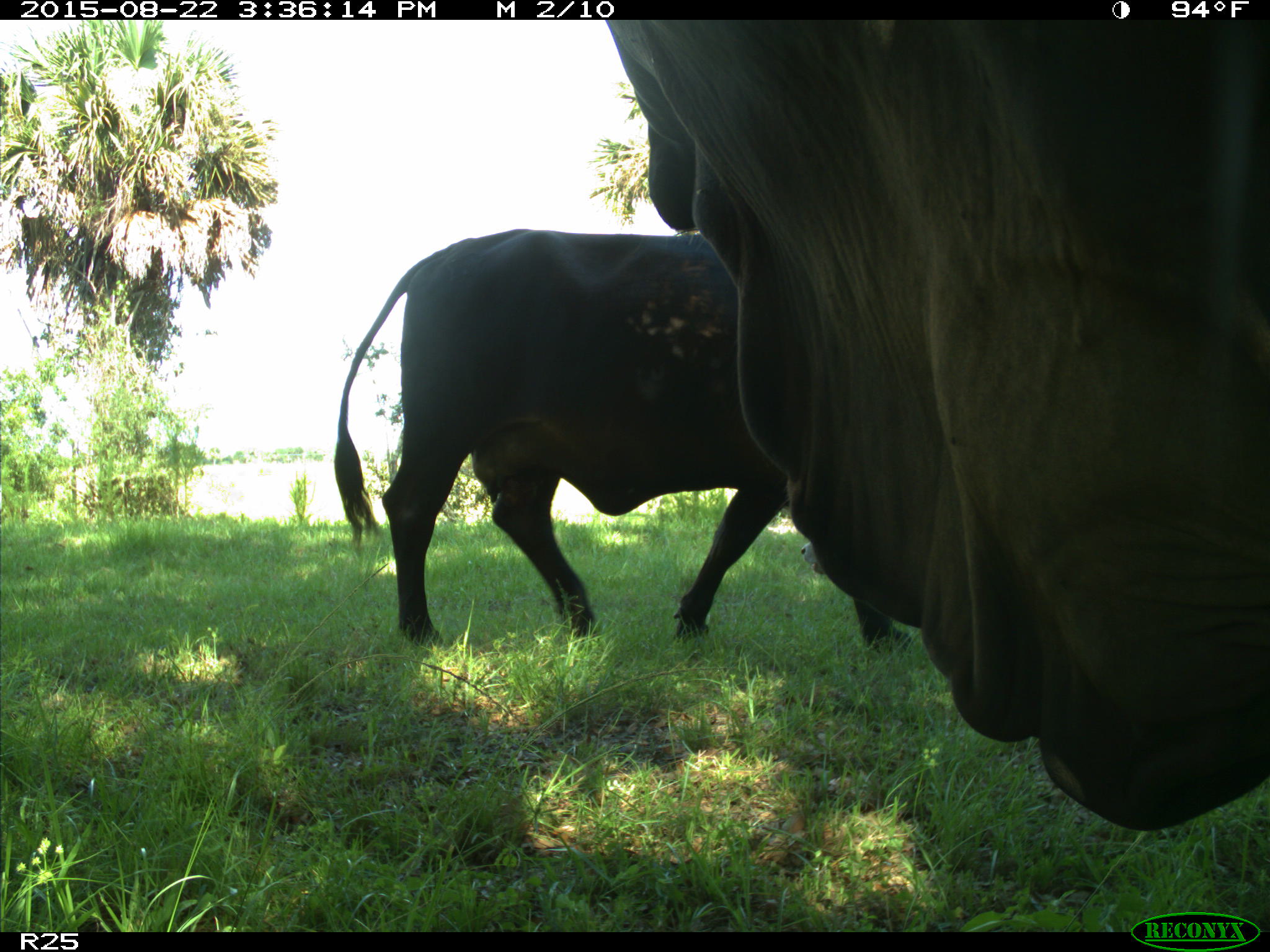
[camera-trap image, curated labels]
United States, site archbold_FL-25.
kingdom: Animalia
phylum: Chordata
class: Mammalia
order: Artiodactyla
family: Bovidae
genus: Bos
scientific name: Bos taurus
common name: domestic cow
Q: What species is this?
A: Bos taurus (domestic cow).